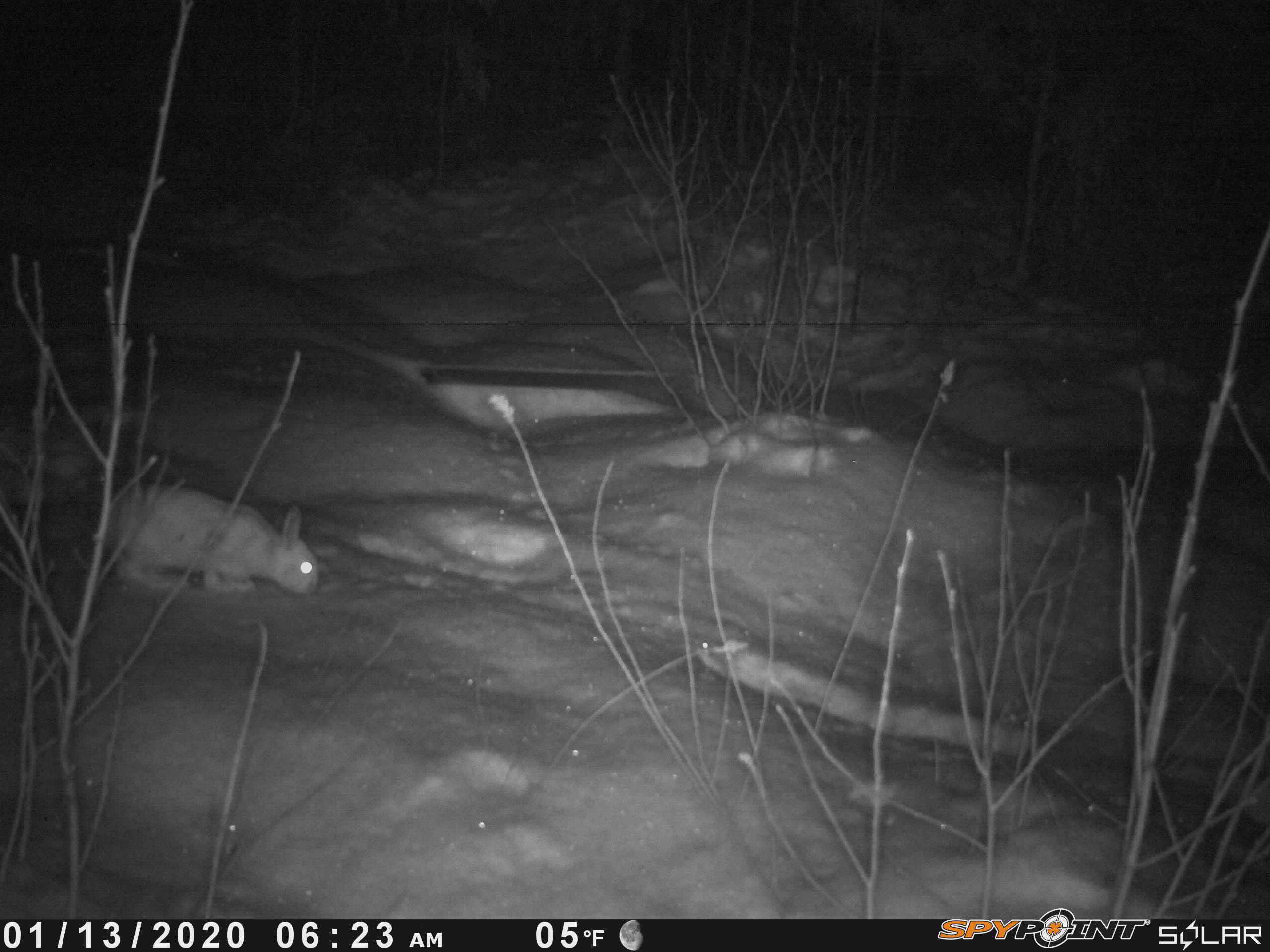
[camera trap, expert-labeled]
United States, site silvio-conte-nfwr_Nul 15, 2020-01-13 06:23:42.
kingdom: Animalia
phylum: Chordata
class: Mammalia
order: Lagomorpha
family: Leporidae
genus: Lepus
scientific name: Lepus americanus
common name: snowshoe hare